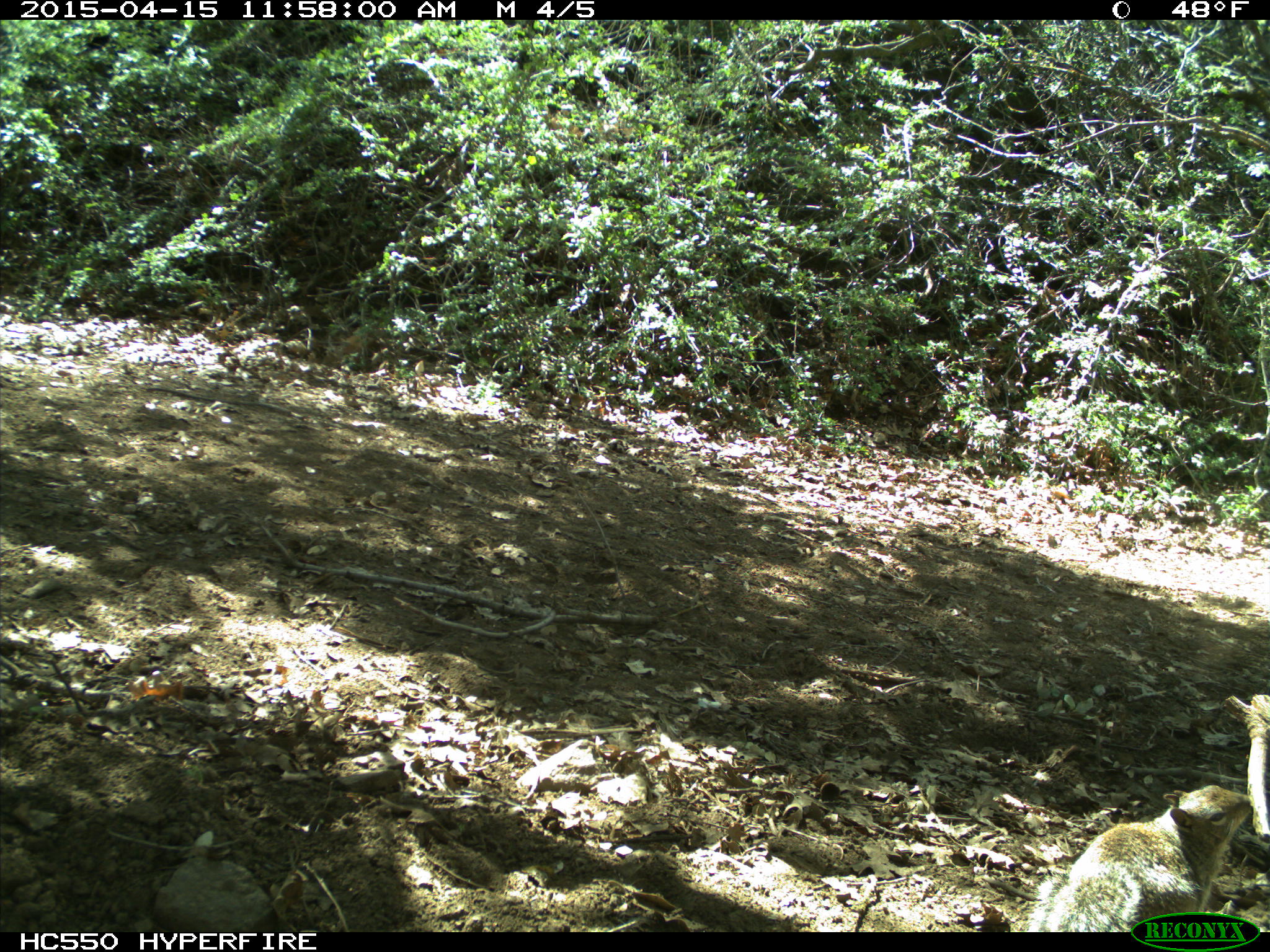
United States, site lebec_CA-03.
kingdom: Animalia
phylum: Chordata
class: Mammalia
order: Rodentia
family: Sciuridae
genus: Otospermophilus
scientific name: Otospermophilus beecheyi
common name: california ground squirrel